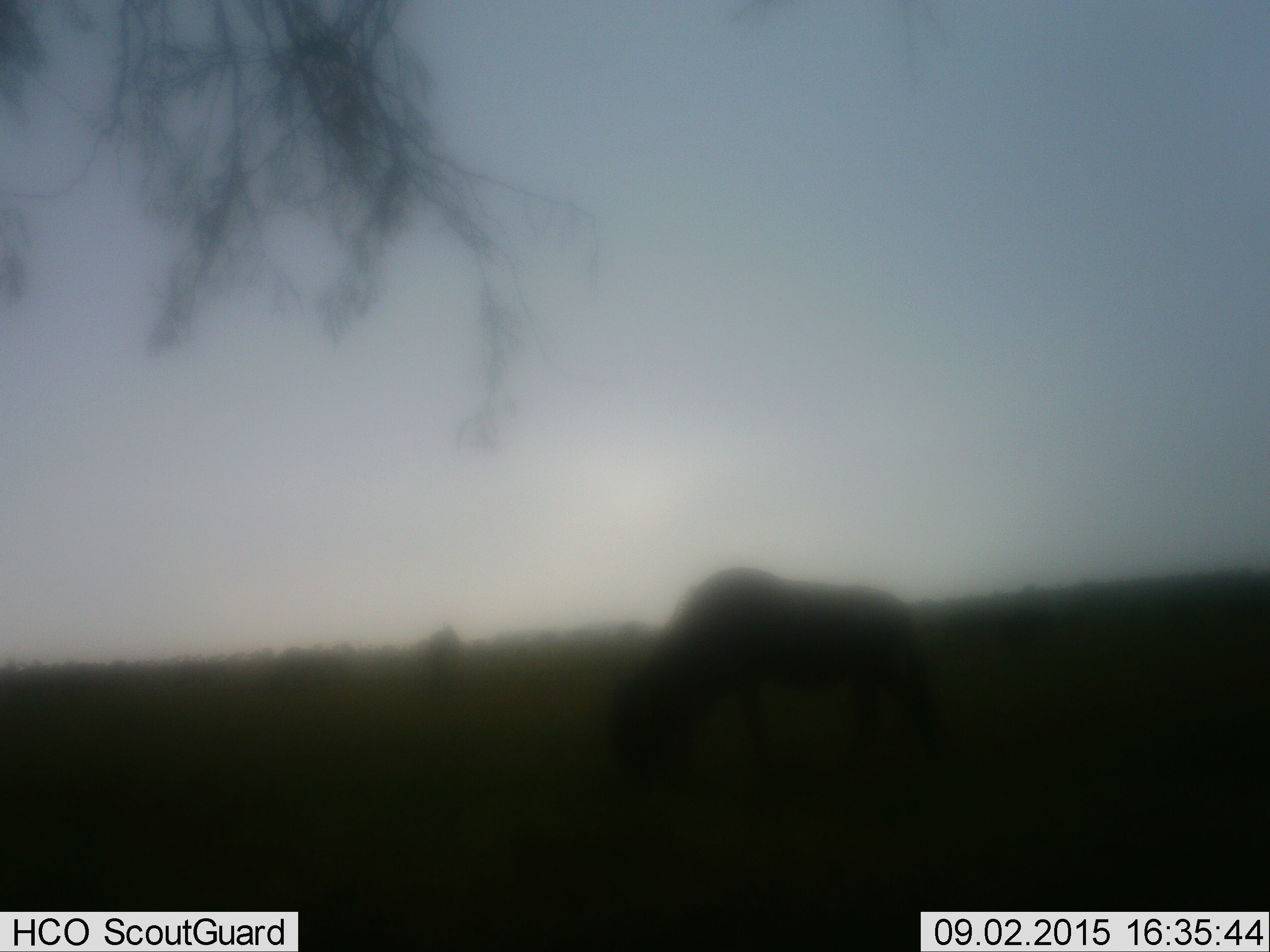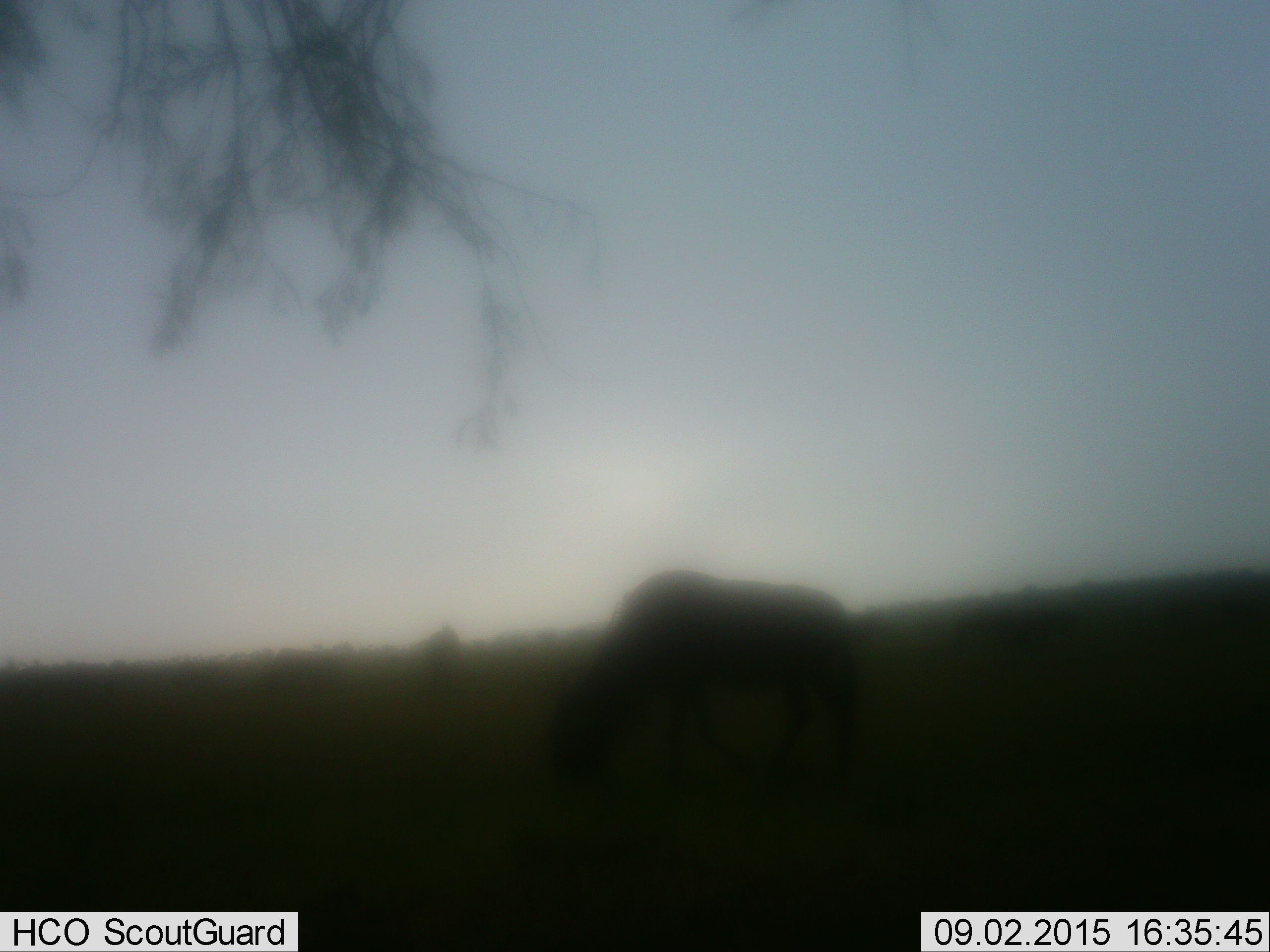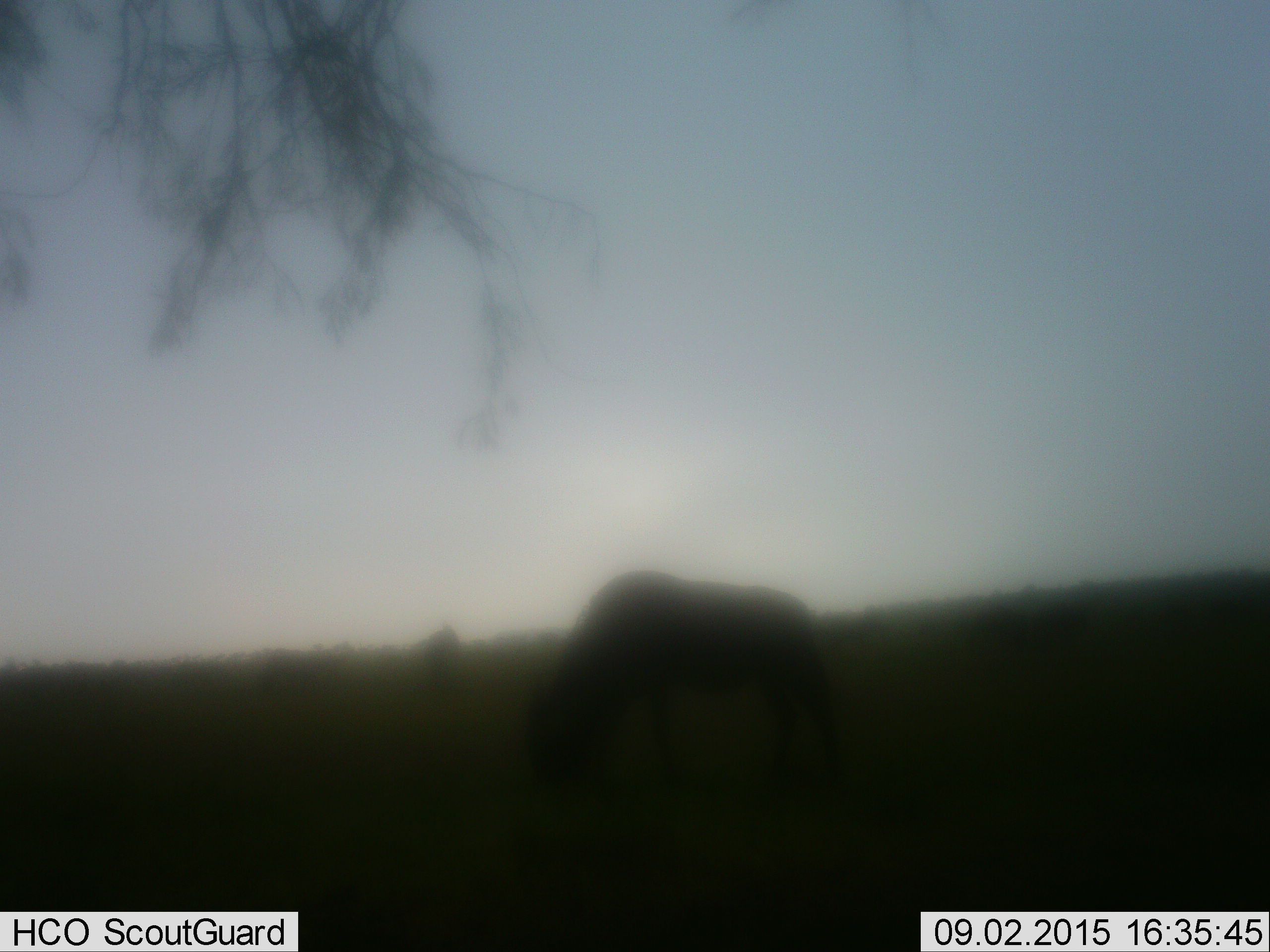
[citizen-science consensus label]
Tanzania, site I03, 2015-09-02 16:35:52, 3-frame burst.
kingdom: Animalia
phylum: Chordata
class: Mammalia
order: Artiodactyla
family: Bovidae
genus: Connochaetes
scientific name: Connochaetes taurinus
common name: blue wildebeest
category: wildebeest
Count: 2.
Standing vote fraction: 40%.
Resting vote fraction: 0%.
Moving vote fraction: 70%.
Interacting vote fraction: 0%.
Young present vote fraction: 0%.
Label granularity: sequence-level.